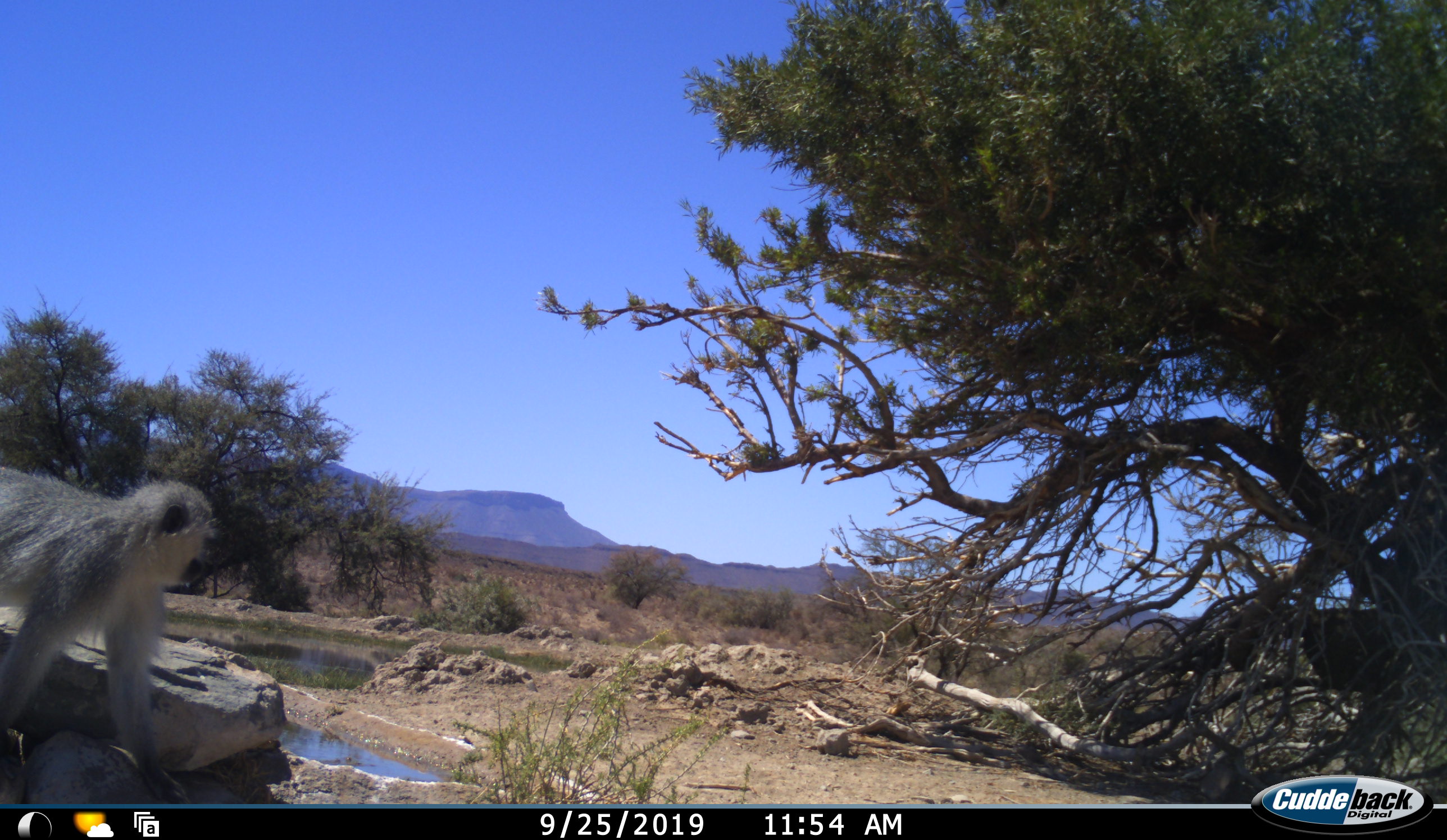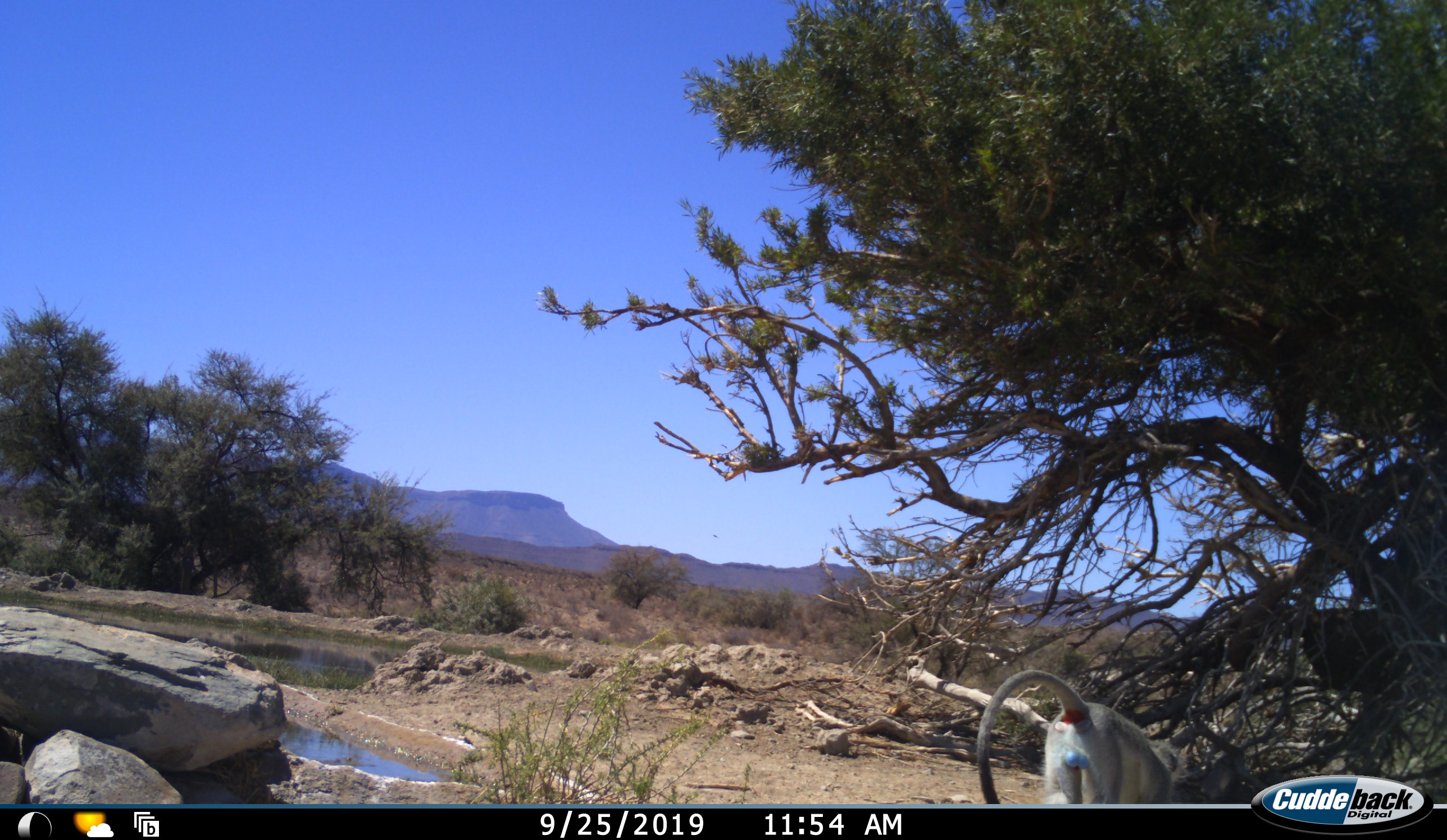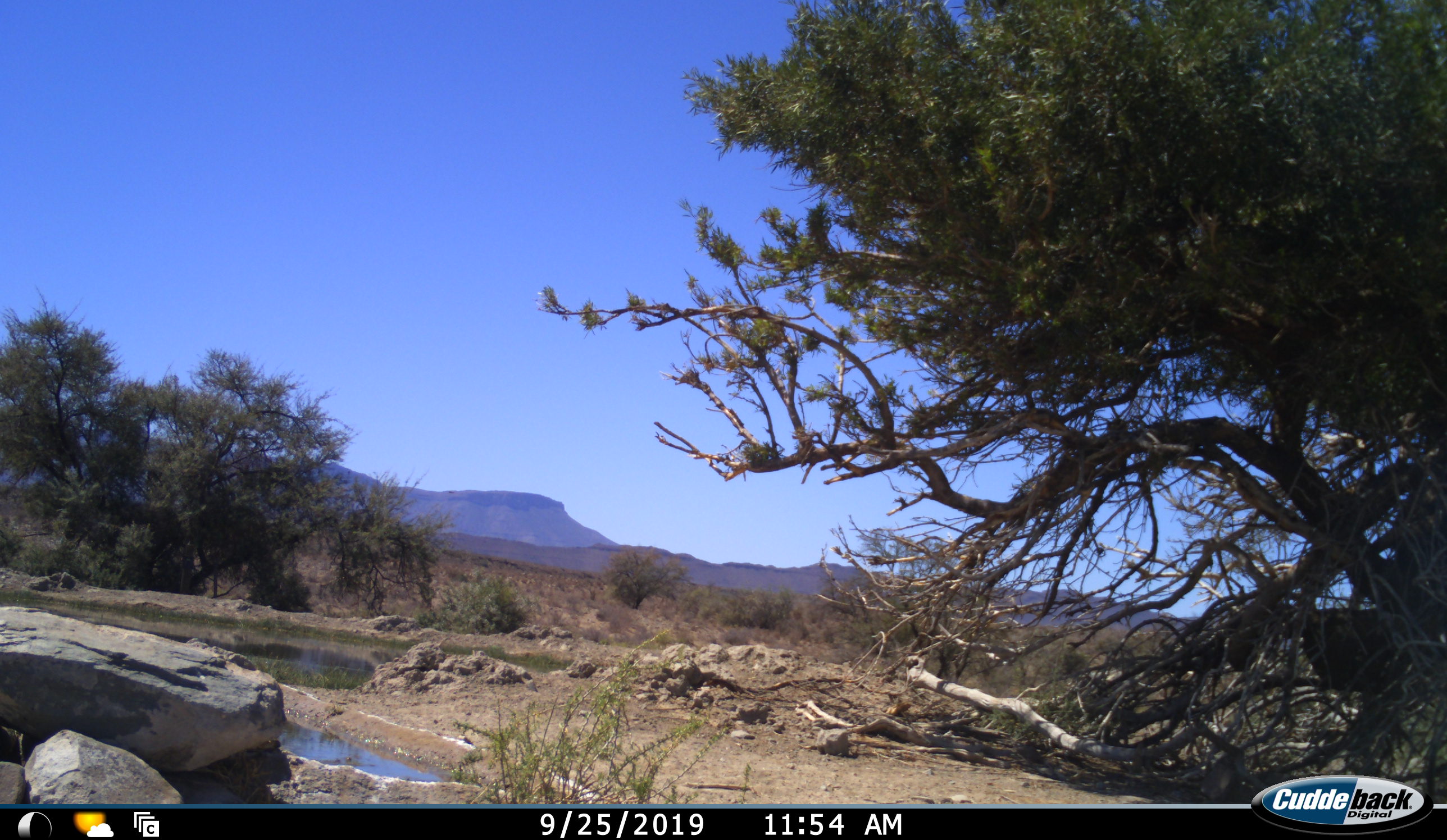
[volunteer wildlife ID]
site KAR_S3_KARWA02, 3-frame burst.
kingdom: Animalia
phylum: Chordata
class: Mammalia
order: Primates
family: Cercopithecidae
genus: Chlorocebus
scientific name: Chlorocebus pygerythrus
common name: vervet monkey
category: monkeyvervet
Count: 1.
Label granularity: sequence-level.